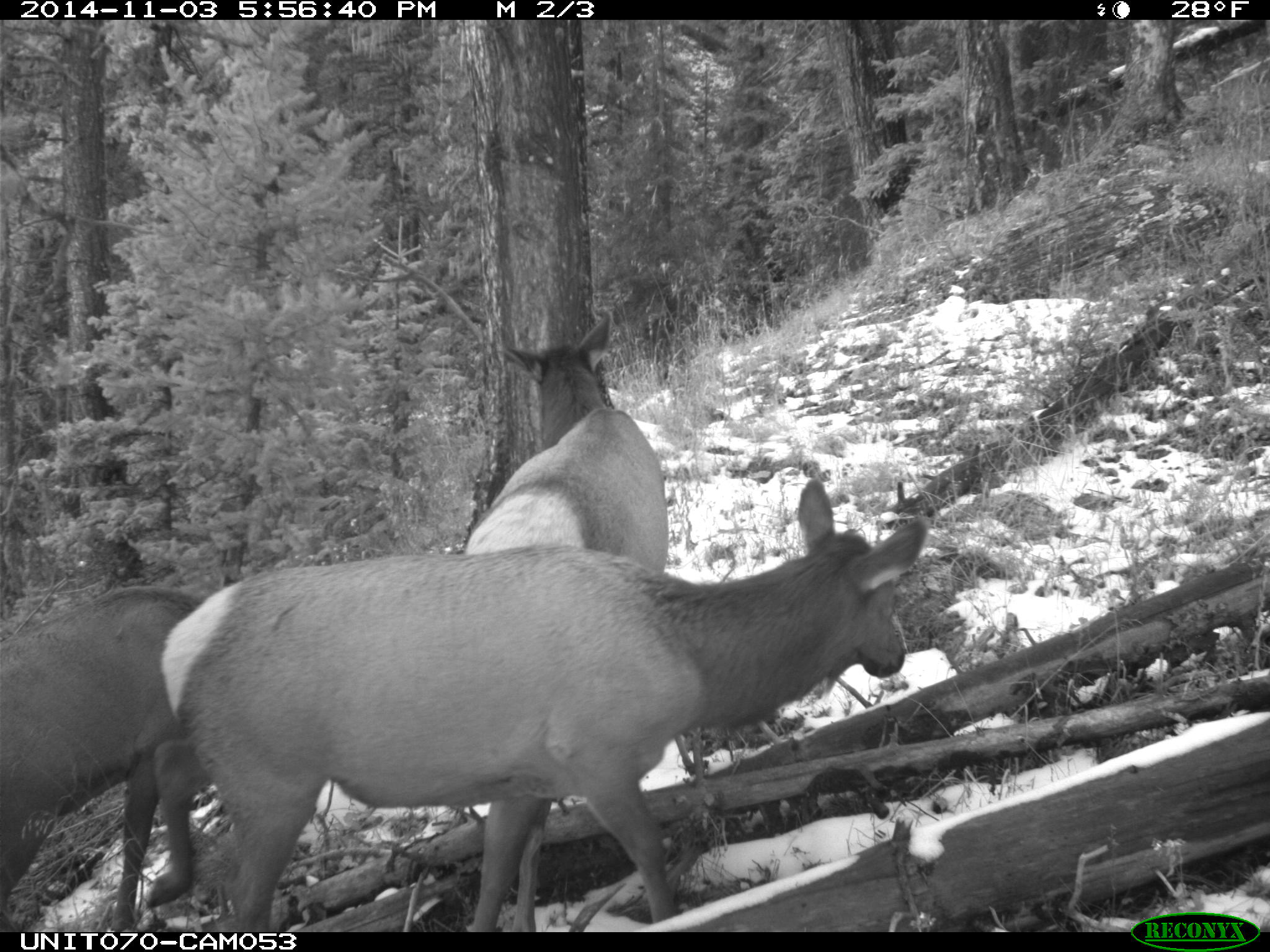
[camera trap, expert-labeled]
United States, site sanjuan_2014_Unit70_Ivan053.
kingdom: Animalia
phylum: Chordata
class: Mammalia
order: Artiodactyla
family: Cervidae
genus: Cervus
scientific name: Cervus elaphus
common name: red deer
Cervus elaphus (red deer).